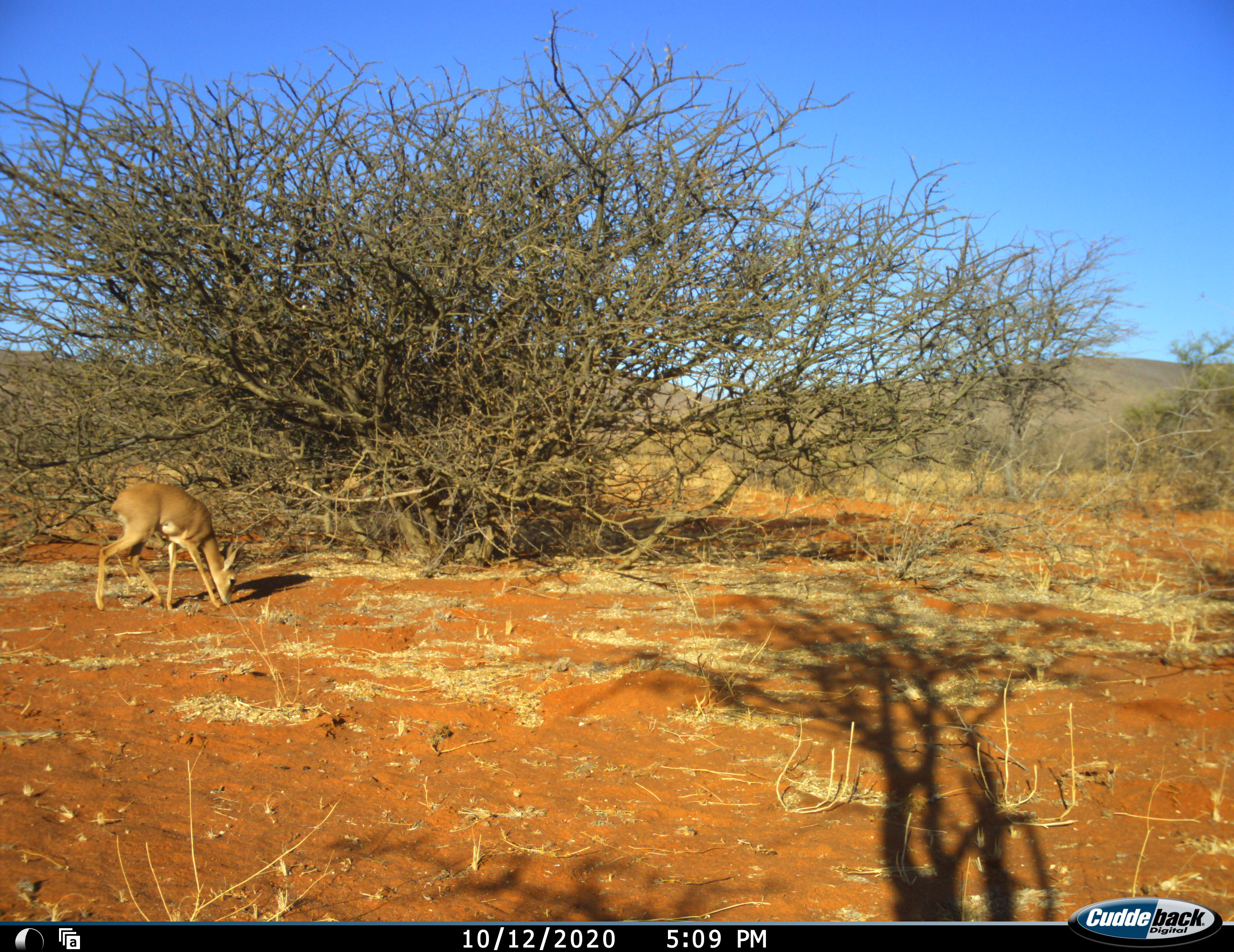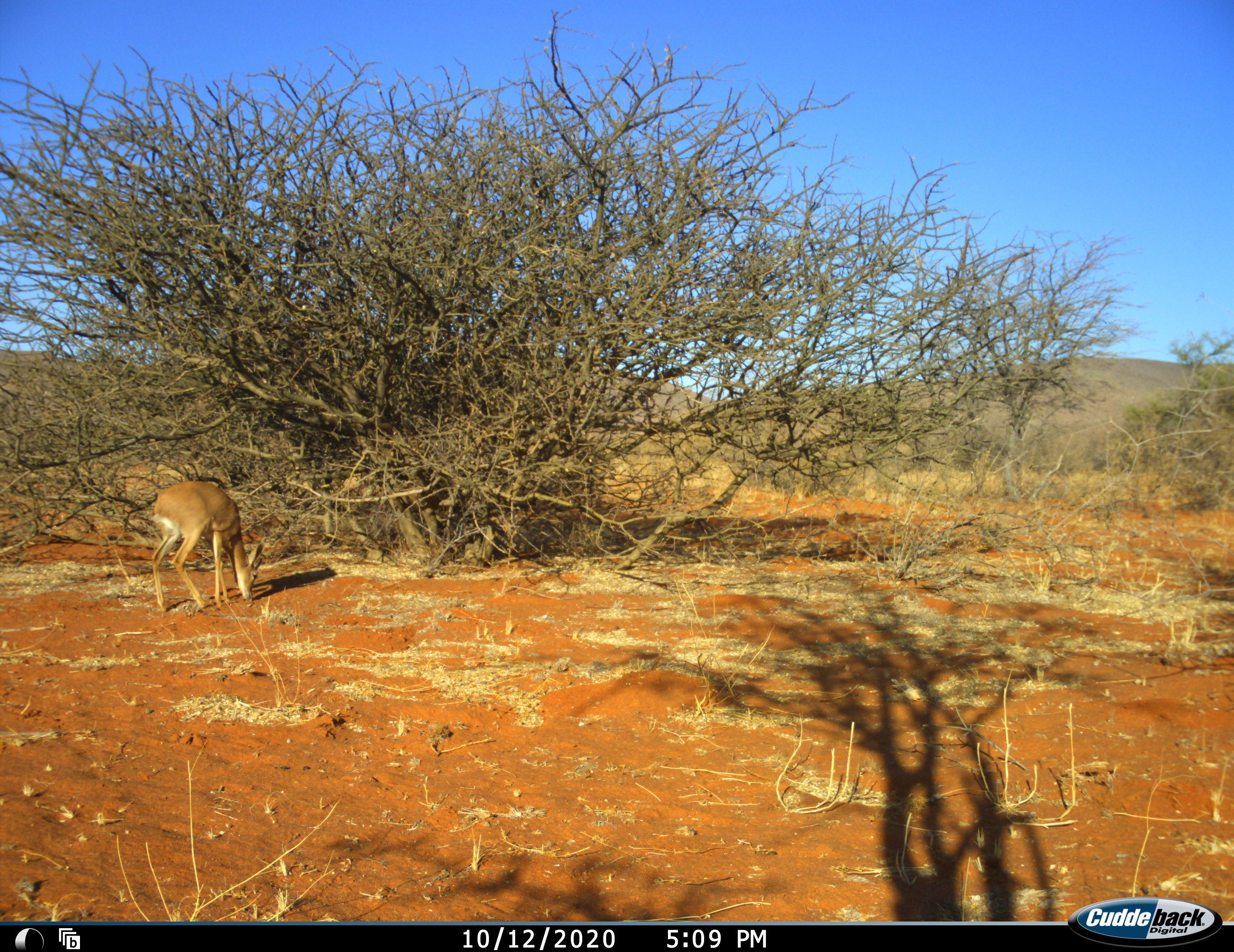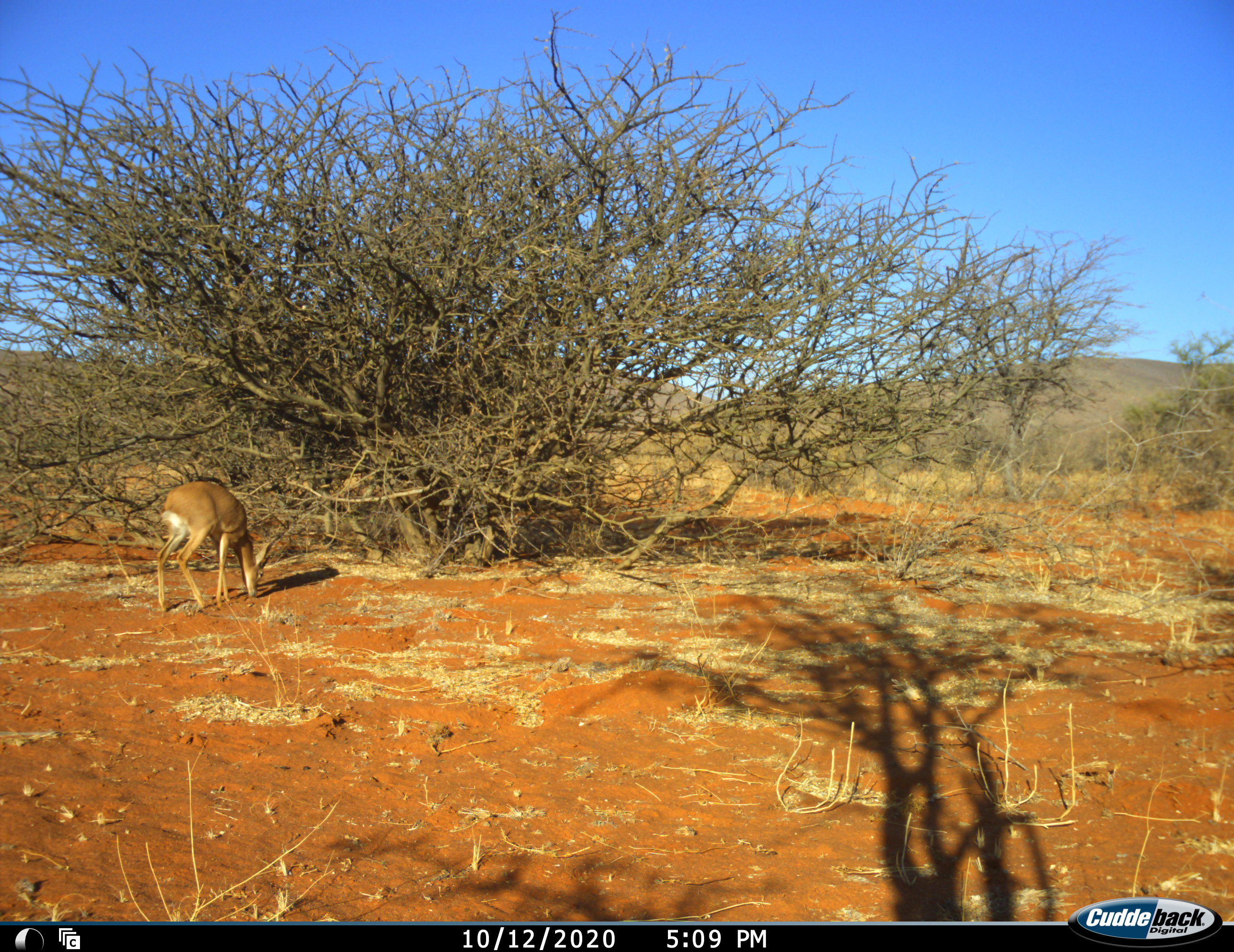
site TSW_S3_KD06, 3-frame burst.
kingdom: Animalia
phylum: Chordata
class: Mammalia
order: Artiodactyla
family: Bovidae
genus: Raphicerus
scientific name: Raphicerus campestris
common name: steenbok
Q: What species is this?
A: Steenbok (Raphicerus campestris).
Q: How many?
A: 1.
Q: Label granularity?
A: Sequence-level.